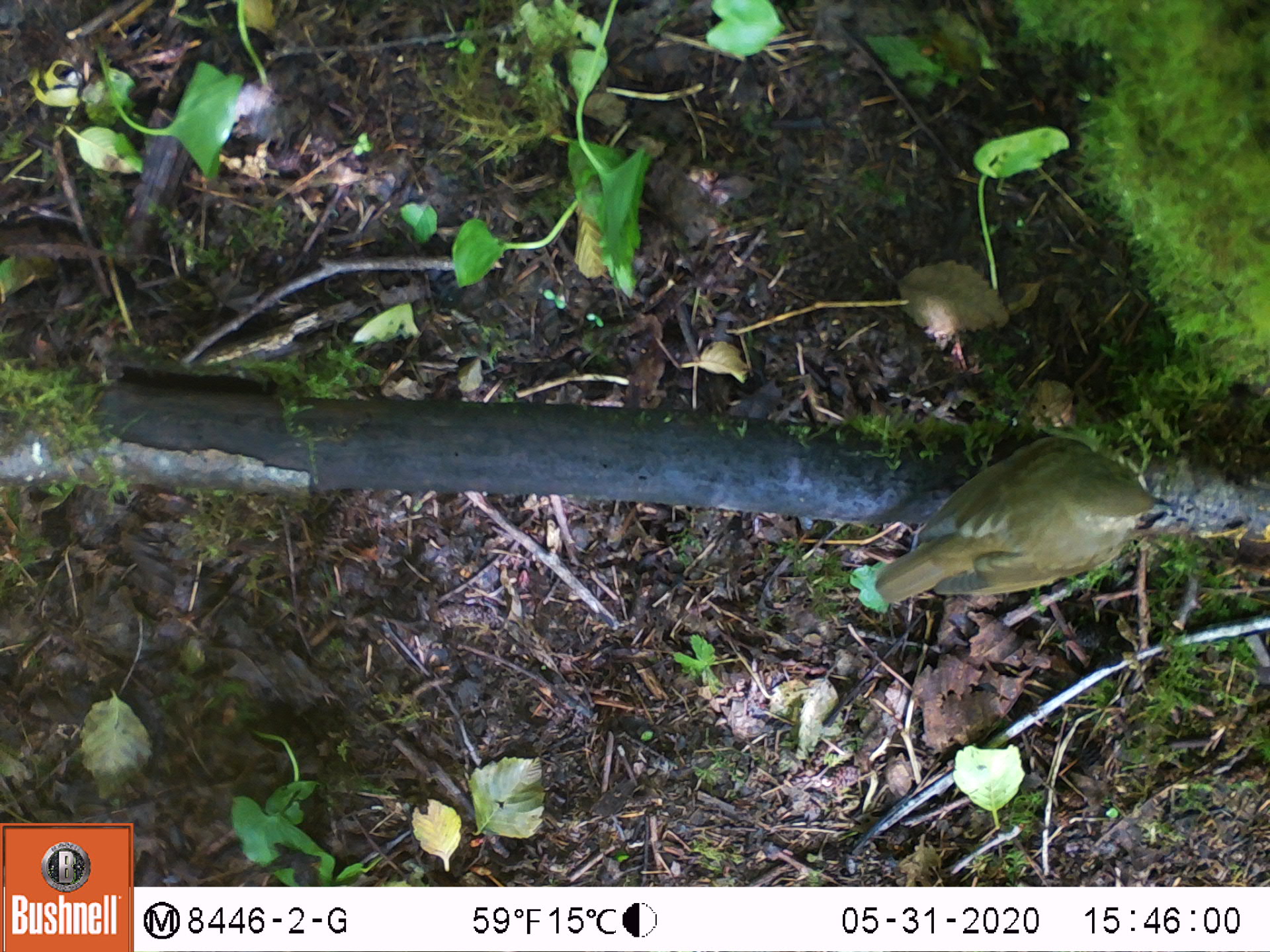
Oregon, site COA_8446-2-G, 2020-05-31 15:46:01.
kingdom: Animalia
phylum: Chordata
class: Aves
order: Passeriformes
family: Turdidae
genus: Catharus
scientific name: Catharus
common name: brown thrushes and nightingale-thrushes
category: catharus species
Catharus species (brown thrushes and nightingale-thrushes) (Catharus).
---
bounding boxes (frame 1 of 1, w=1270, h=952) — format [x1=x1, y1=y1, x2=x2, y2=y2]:
catharus species: [x1=868, y1=429, x2=1179, y2=610]